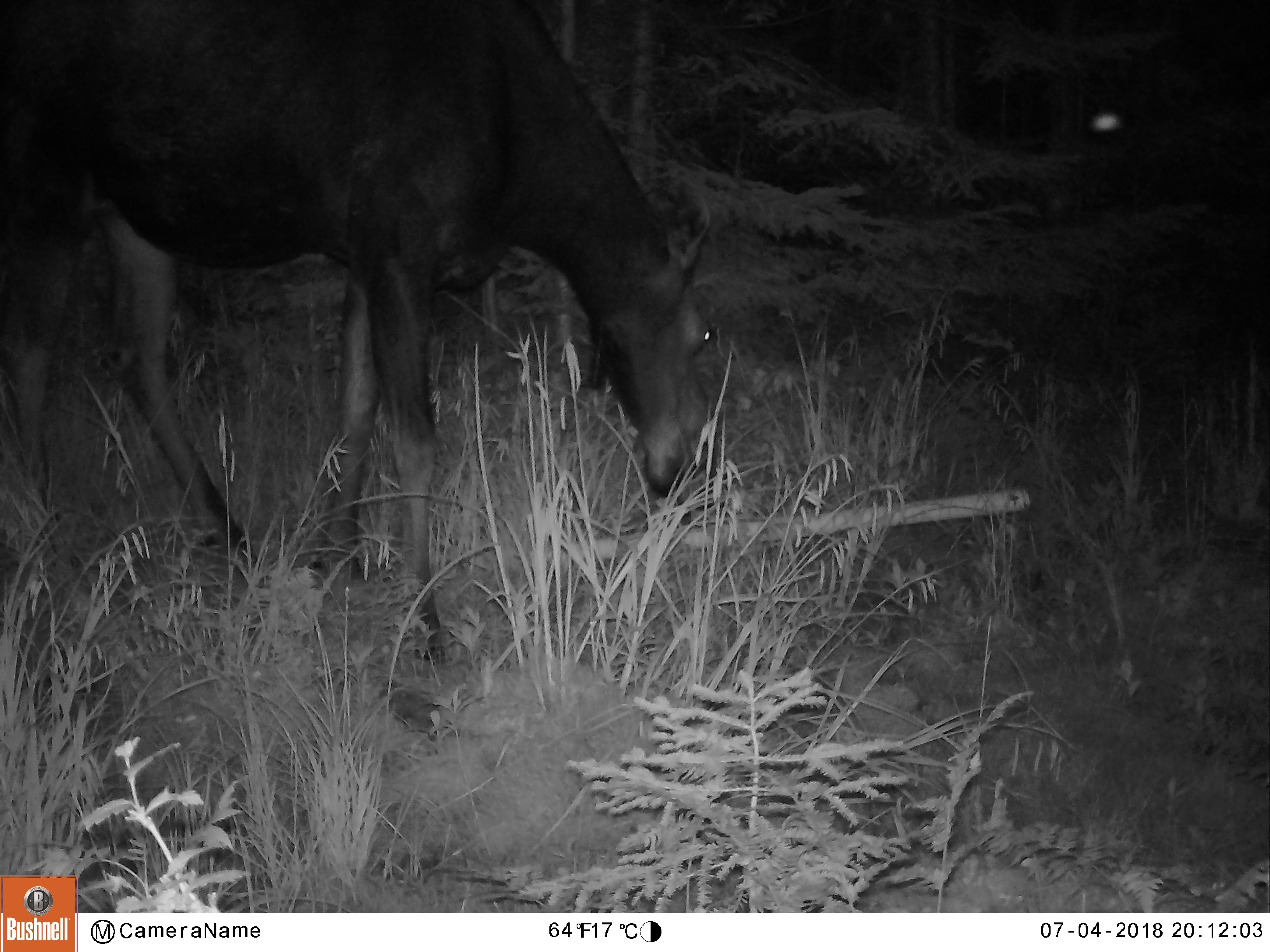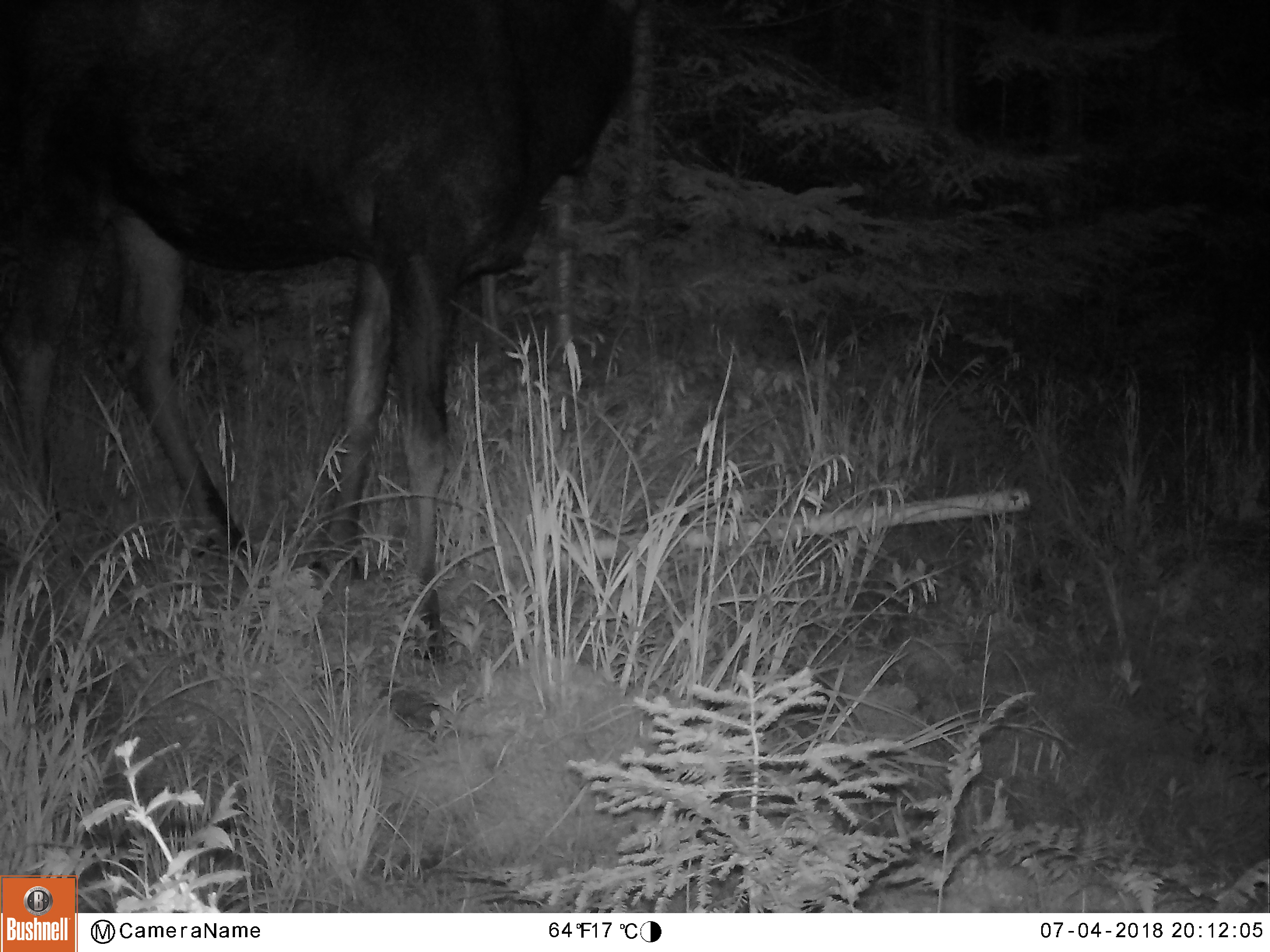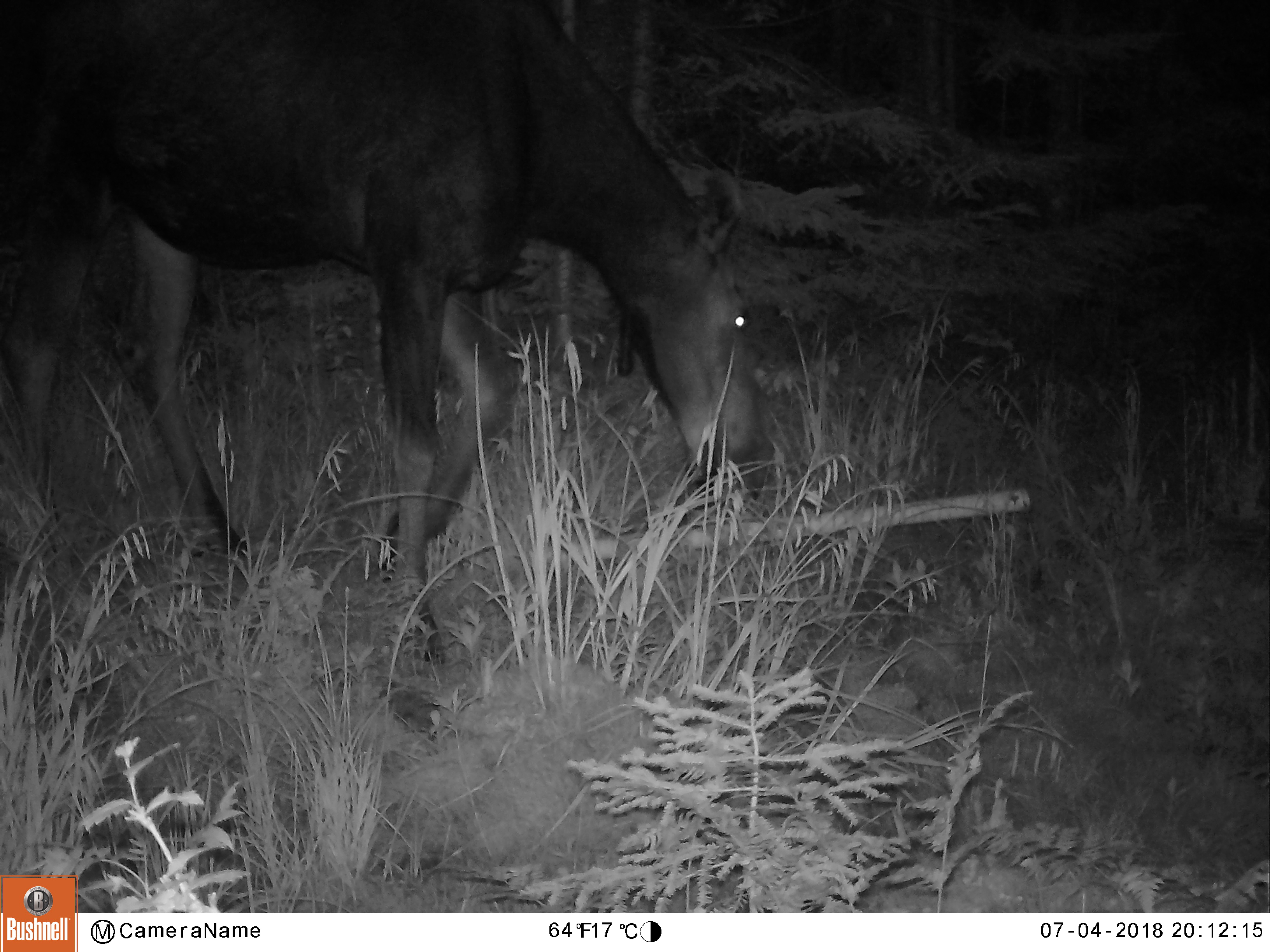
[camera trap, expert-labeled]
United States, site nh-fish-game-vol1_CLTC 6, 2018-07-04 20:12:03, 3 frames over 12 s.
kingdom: Animalia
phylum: Chordata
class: Mammalia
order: Artiodactyla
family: Cervidae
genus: Alces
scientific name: Alces alces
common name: moose